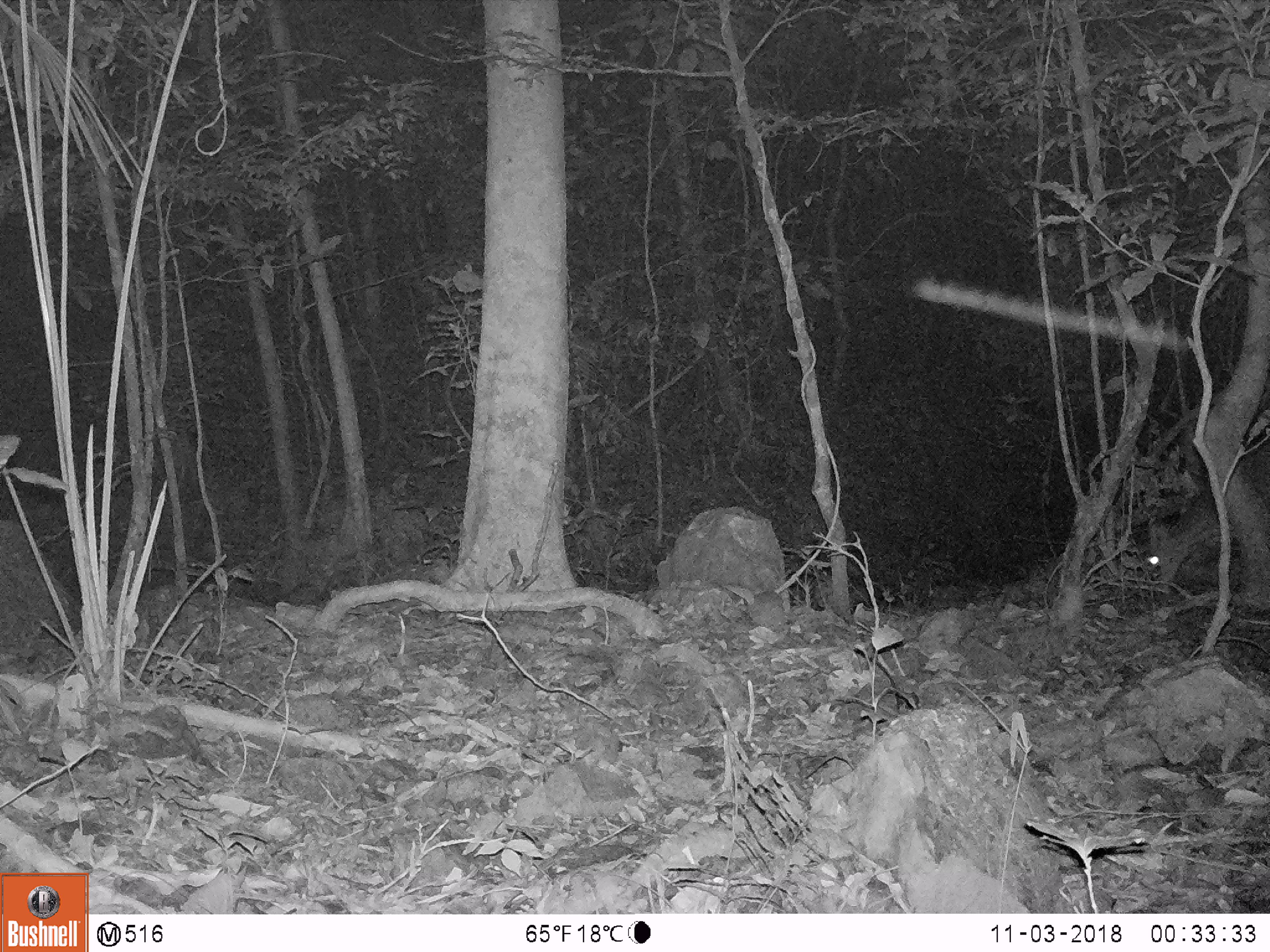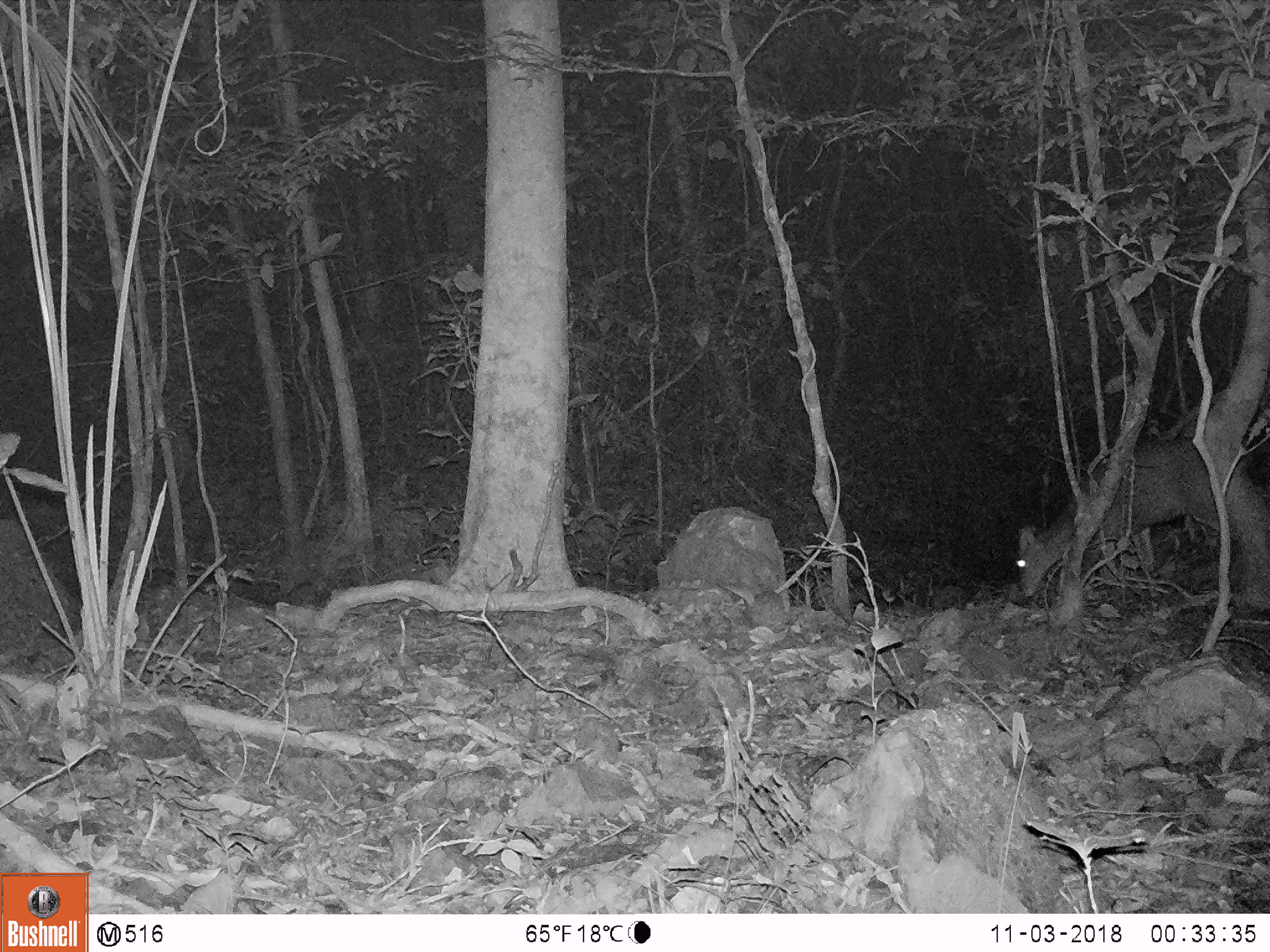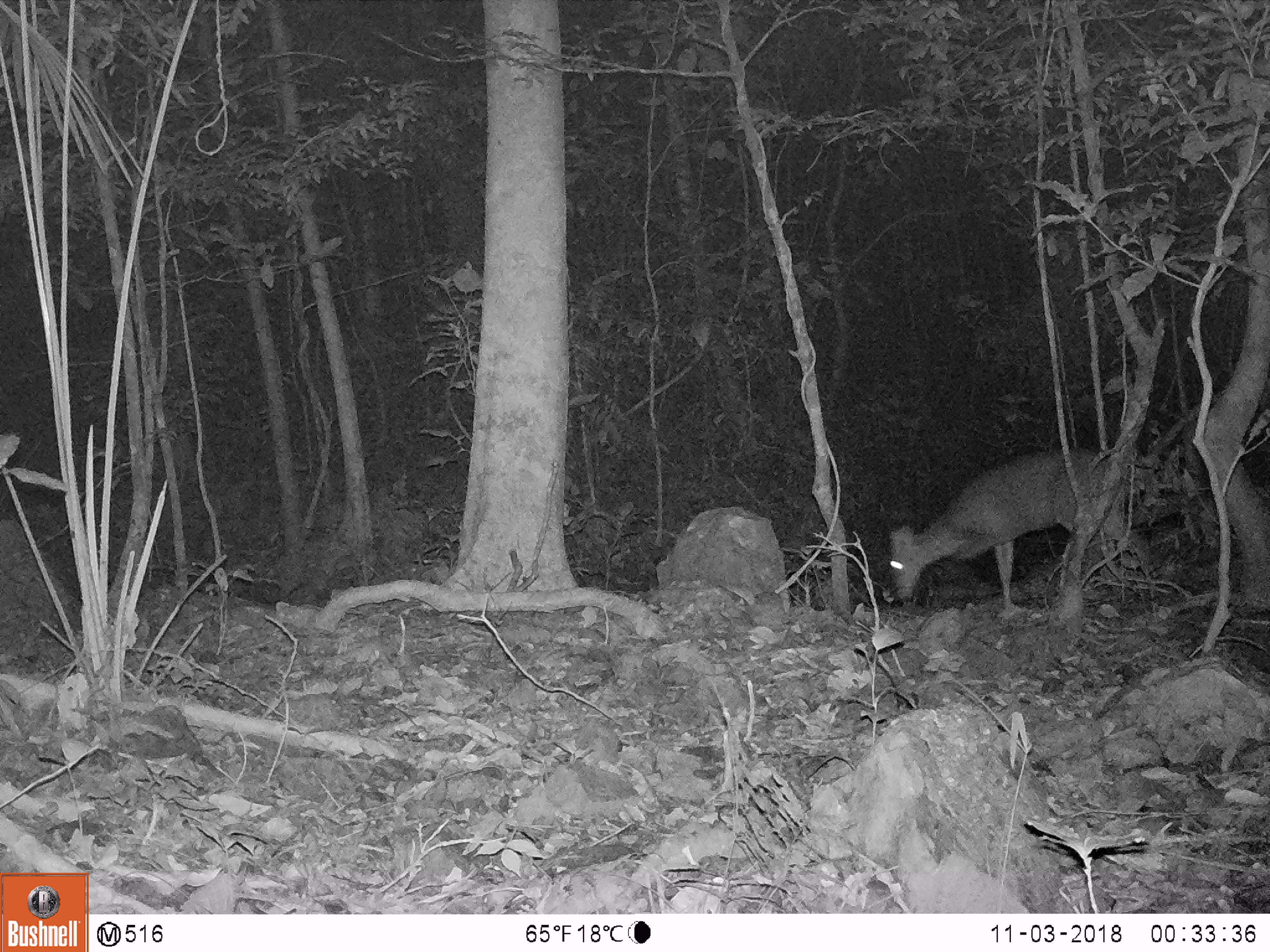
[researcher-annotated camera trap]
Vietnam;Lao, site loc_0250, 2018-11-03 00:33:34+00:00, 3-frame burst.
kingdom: Animalia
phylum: Chordata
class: Mammalia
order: Artiodactyla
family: Cervidae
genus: Muntiacus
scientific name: Muntiacus vuquangensis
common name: large-antlered muntjac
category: large antlered muntjac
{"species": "large antlered muntjac (large-antlered muntjac) (Muntiacus vuquangensis)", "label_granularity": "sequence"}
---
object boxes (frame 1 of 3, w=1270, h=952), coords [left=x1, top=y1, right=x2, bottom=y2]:
large antlered muntjac: [left=1146, top=458, right=1269, bottom=591]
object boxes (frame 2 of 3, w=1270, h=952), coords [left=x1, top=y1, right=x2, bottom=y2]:
large antlered muntjac: [left=1015, top=434, right=1270, bottom=610]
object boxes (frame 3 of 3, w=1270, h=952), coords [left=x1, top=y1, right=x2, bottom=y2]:
large antlered muntjac: [left=888, top=451, right=1166, bottom=617]